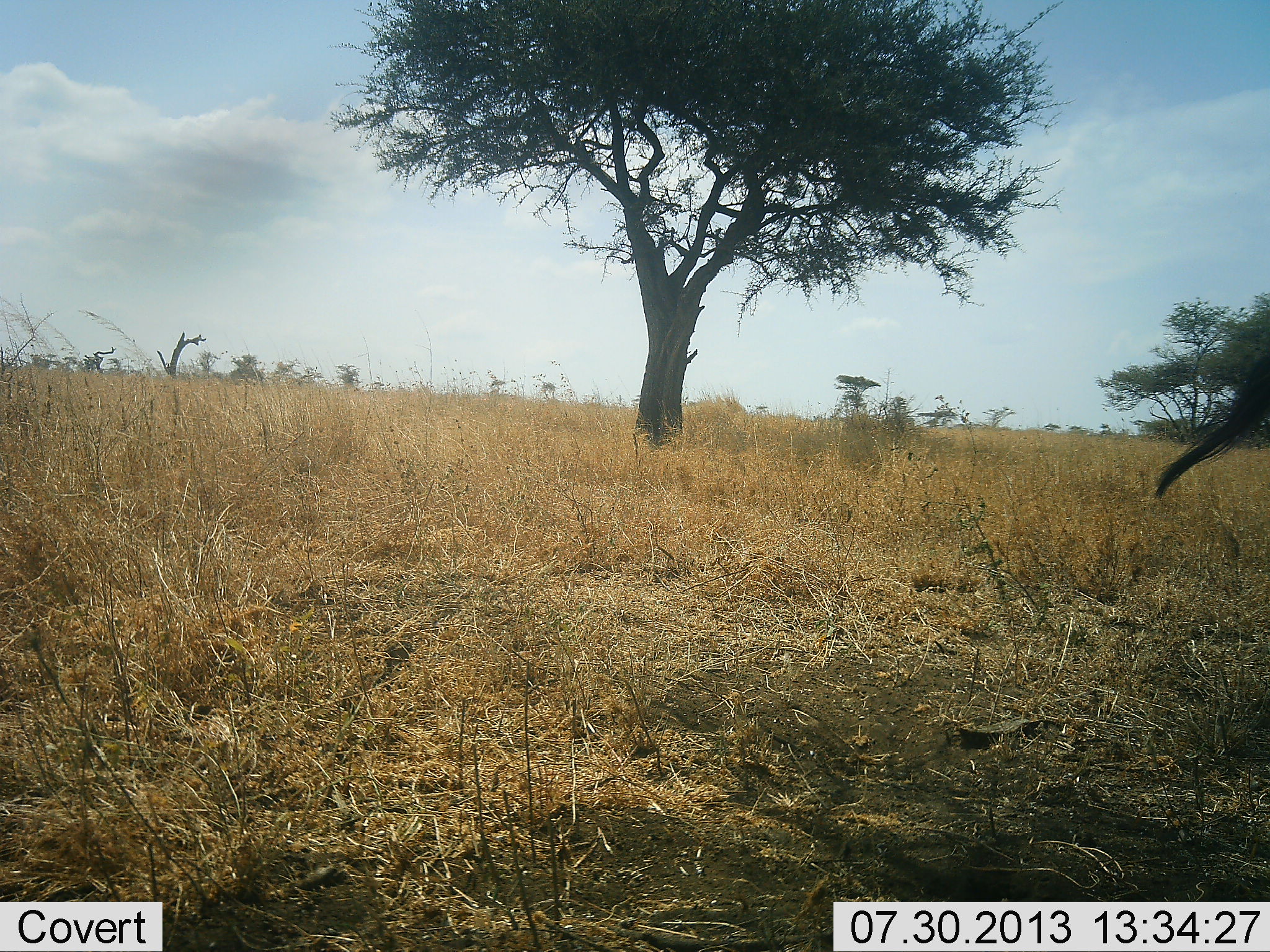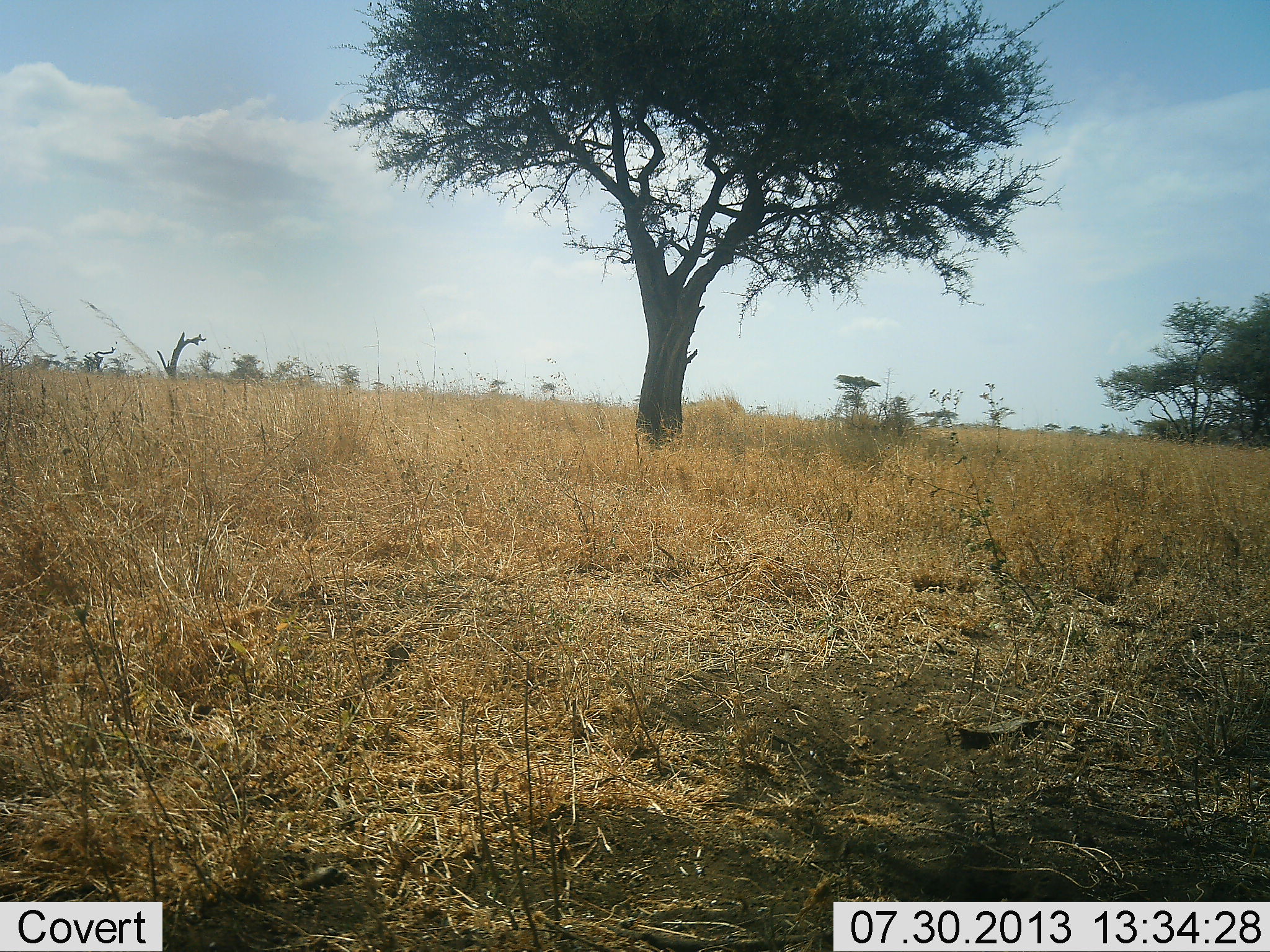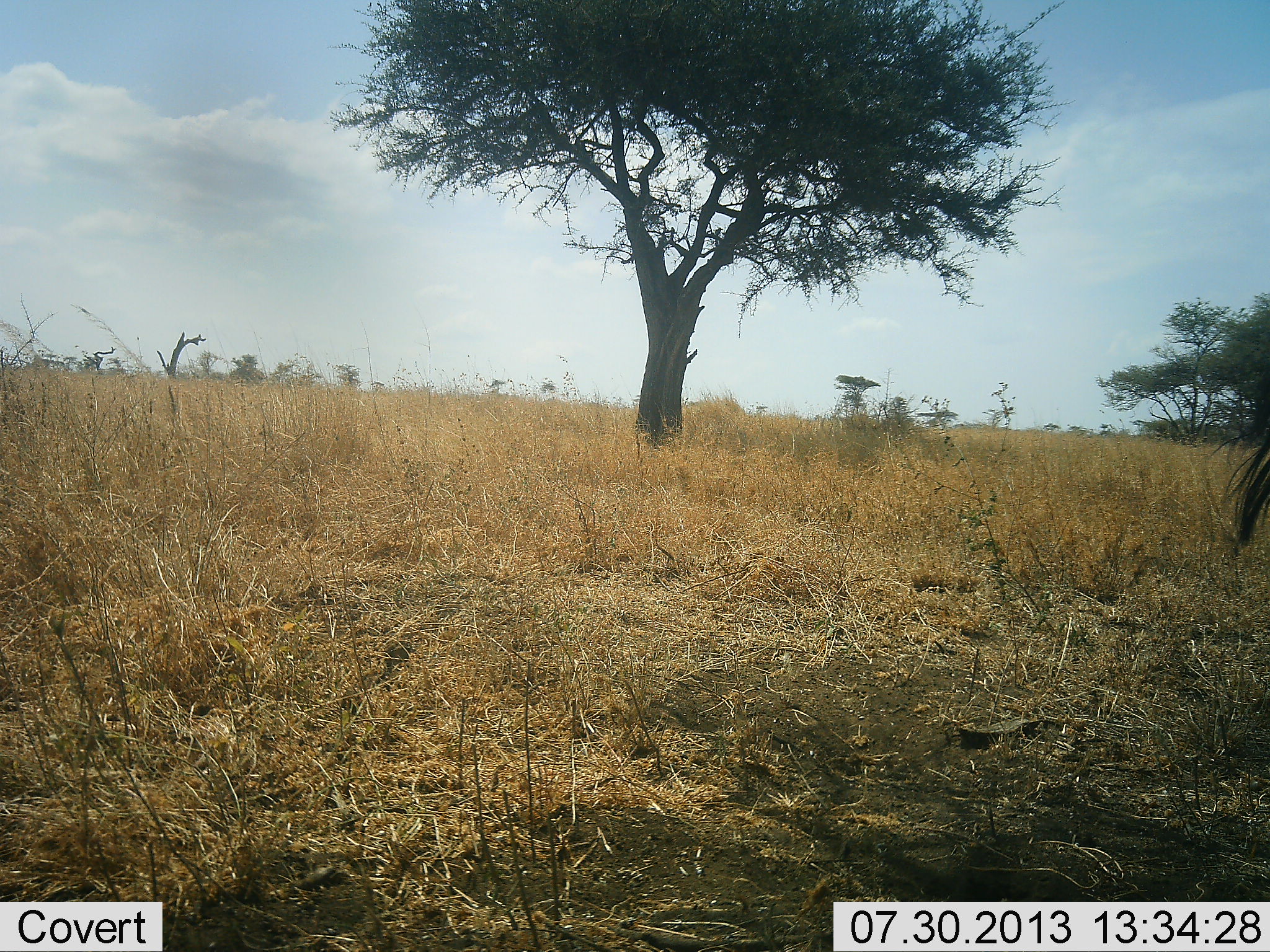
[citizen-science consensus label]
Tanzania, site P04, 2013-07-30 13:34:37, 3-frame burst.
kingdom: Animalia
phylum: Chordata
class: Mammalia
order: Artiodactyla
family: Bovidae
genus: Connochaetes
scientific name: Connochaetes taurinus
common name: blue wildebeest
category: wildebeest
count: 1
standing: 60%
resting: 0%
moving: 40%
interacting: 0%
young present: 0%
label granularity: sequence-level